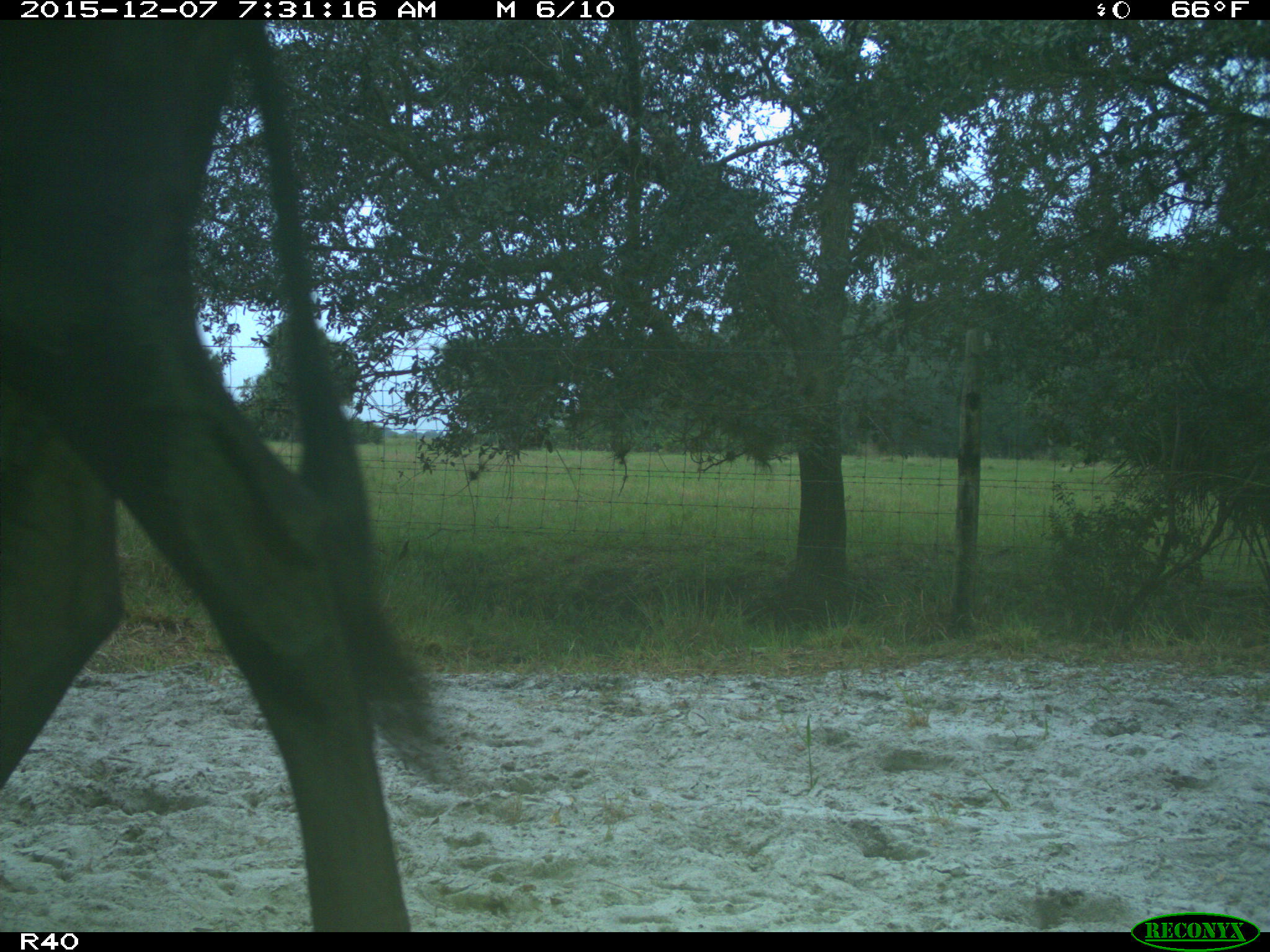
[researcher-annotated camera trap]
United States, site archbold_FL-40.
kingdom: Animalia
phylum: Chordata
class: Mammalia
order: Artiodactyla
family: Bovidae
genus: Bos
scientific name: Bos taurus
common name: domestic cow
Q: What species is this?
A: Bos taurus (domestic cow).